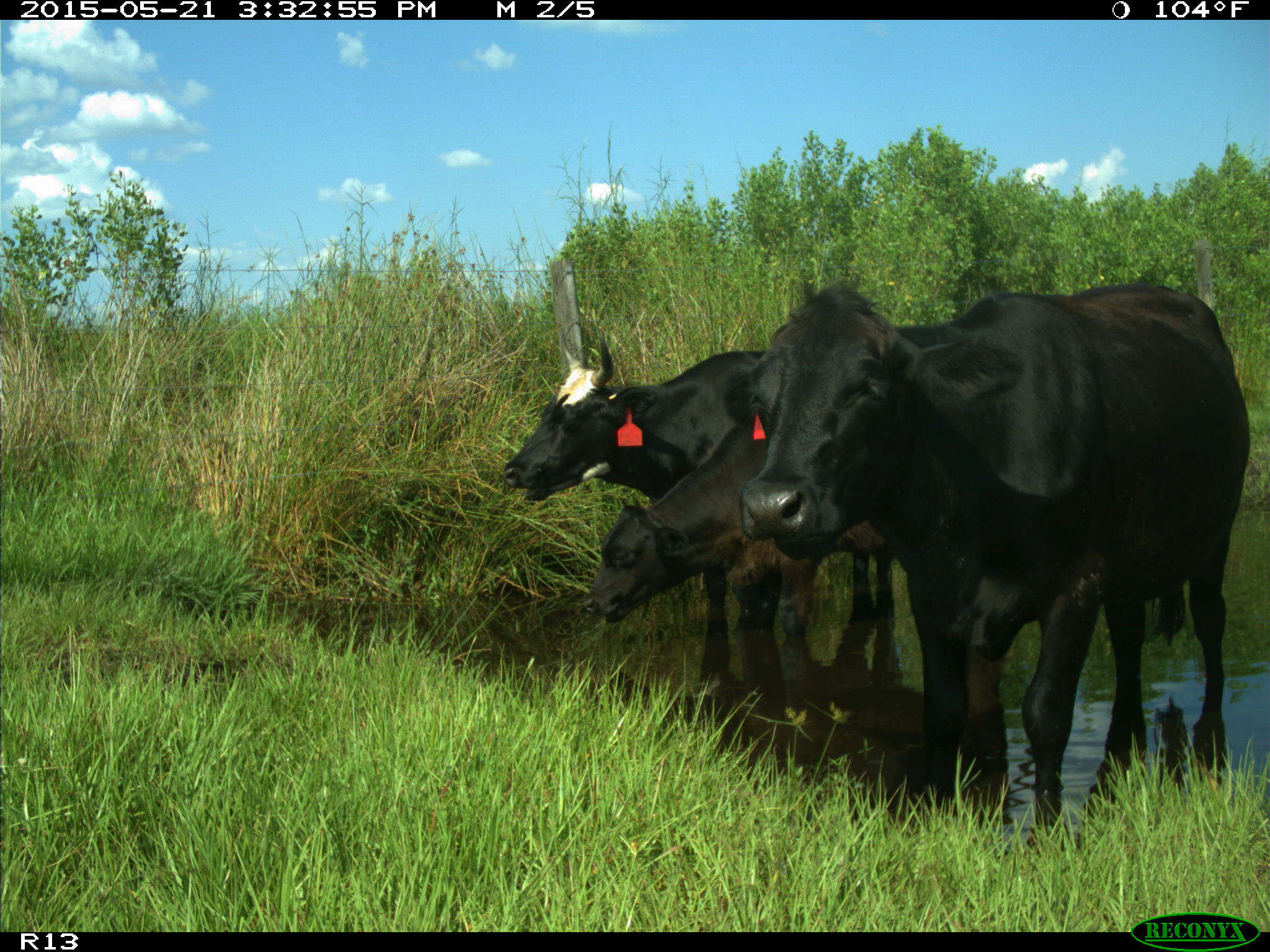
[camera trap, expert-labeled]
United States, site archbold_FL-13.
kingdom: Animalia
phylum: Chordata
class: Mammalia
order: Artiodactyla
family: Bovidae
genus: Bos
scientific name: Bos taurus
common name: domestic cow